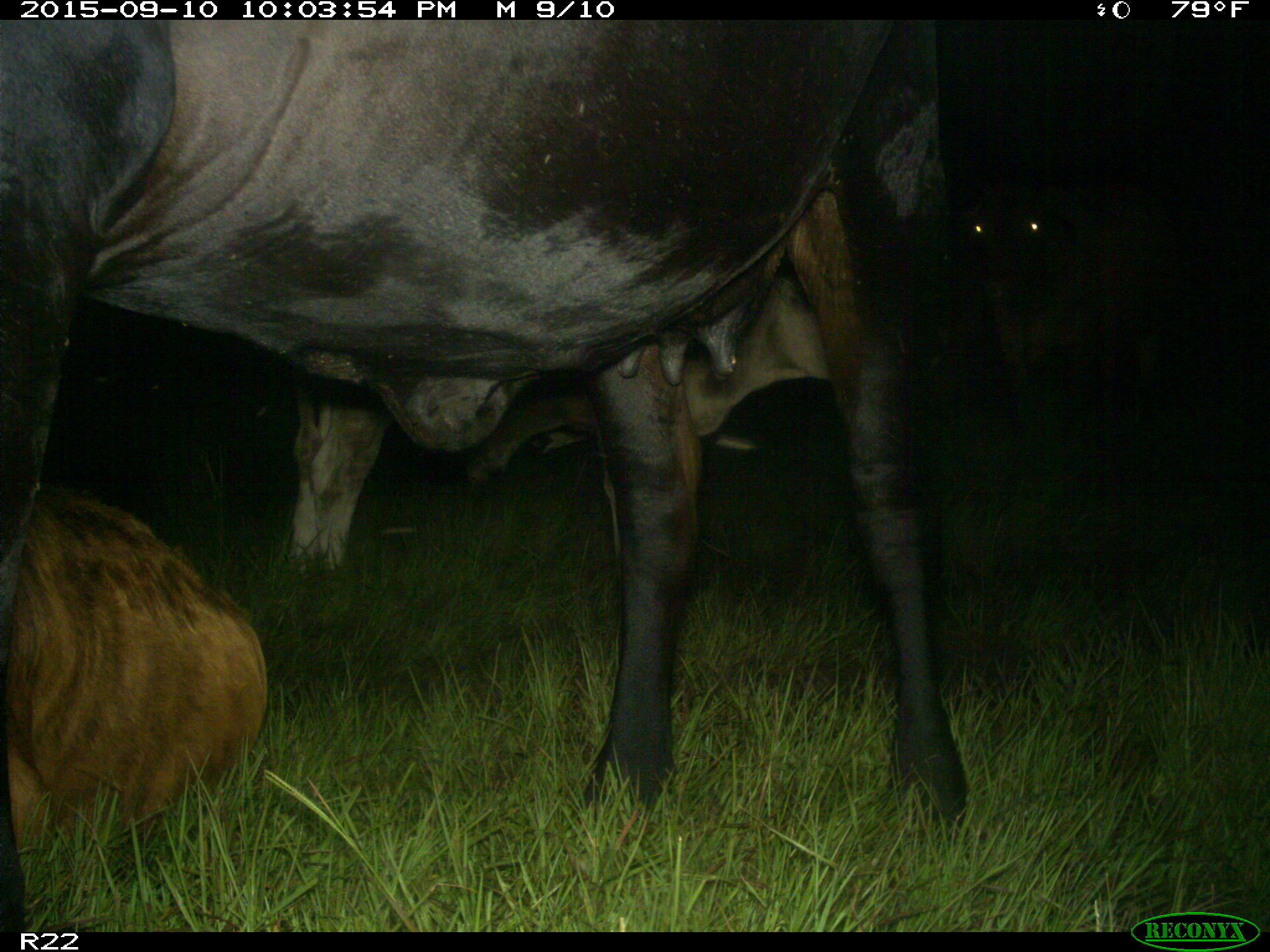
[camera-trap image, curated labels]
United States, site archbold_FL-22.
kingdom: Animalia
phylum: Chordata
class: Mammalia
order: Artiodactyla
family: Bovidae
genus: Bos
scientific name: Bos taurus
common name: domestic cow